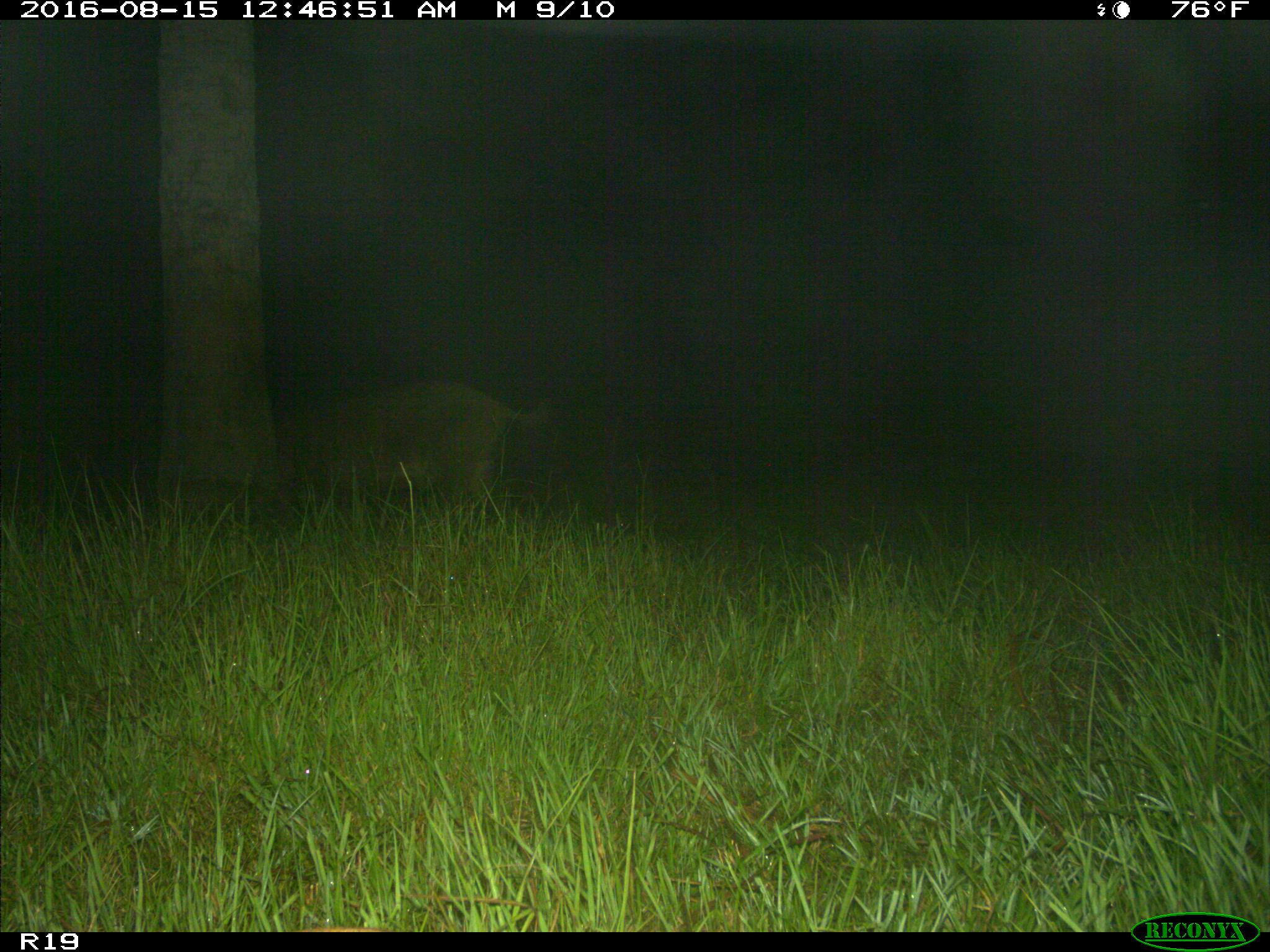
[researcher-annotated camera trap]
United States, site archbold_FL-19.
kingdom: Animalia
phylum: Chordata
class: Mammalia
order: Artiodactyla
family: Suidae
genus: Sus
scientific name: Sus scrofa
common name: wild boar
Sus scrofa (wild boar).